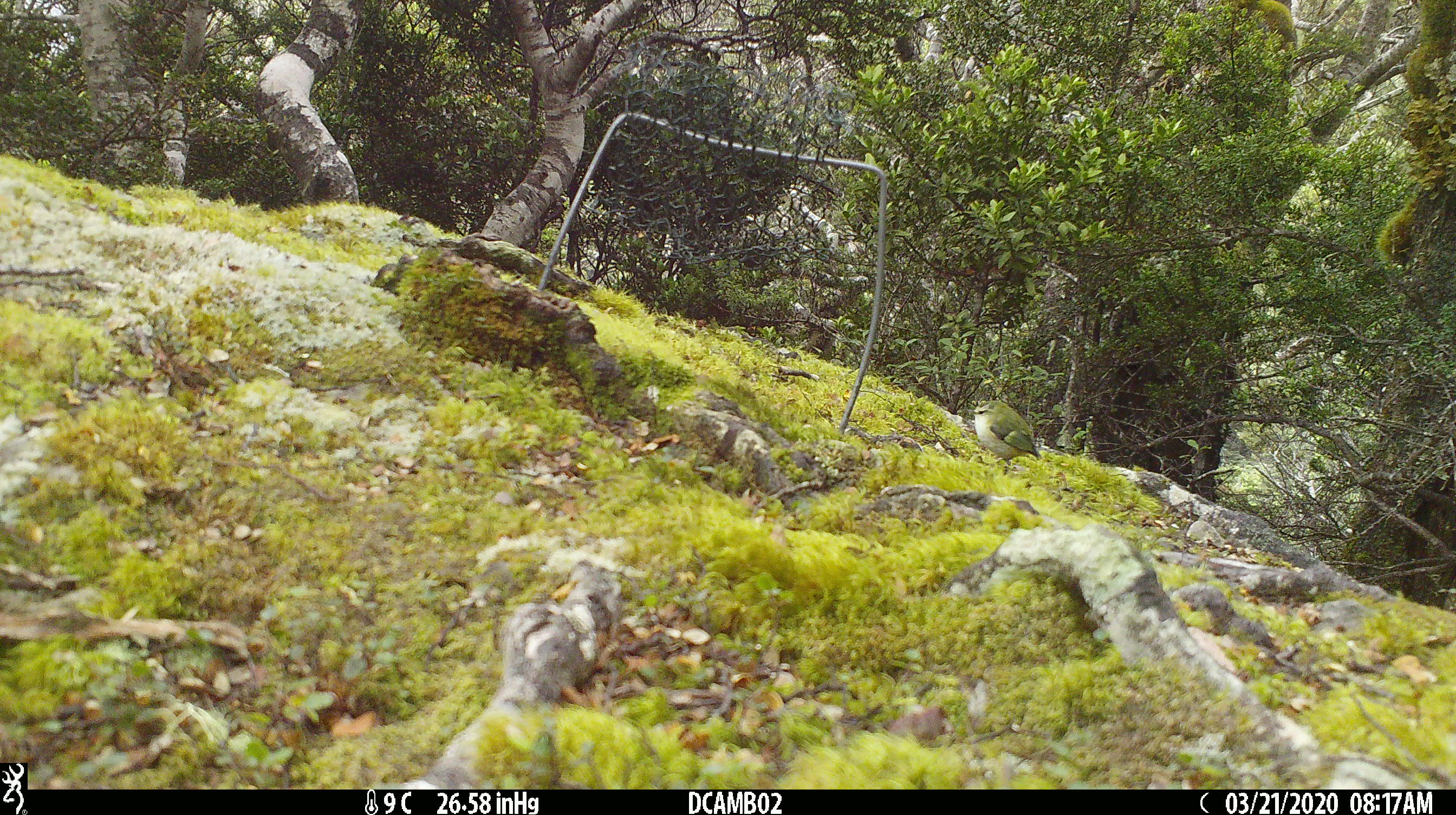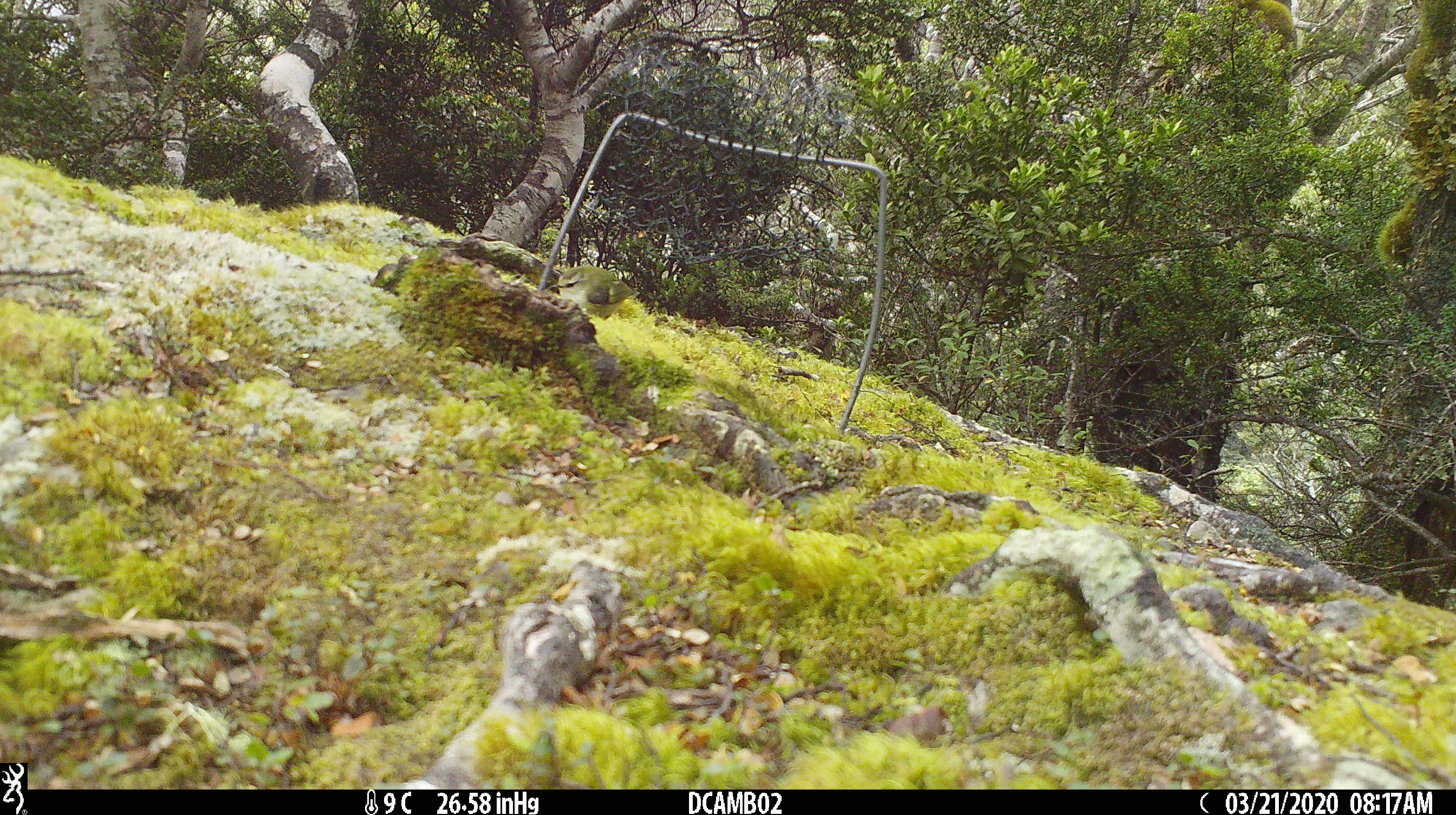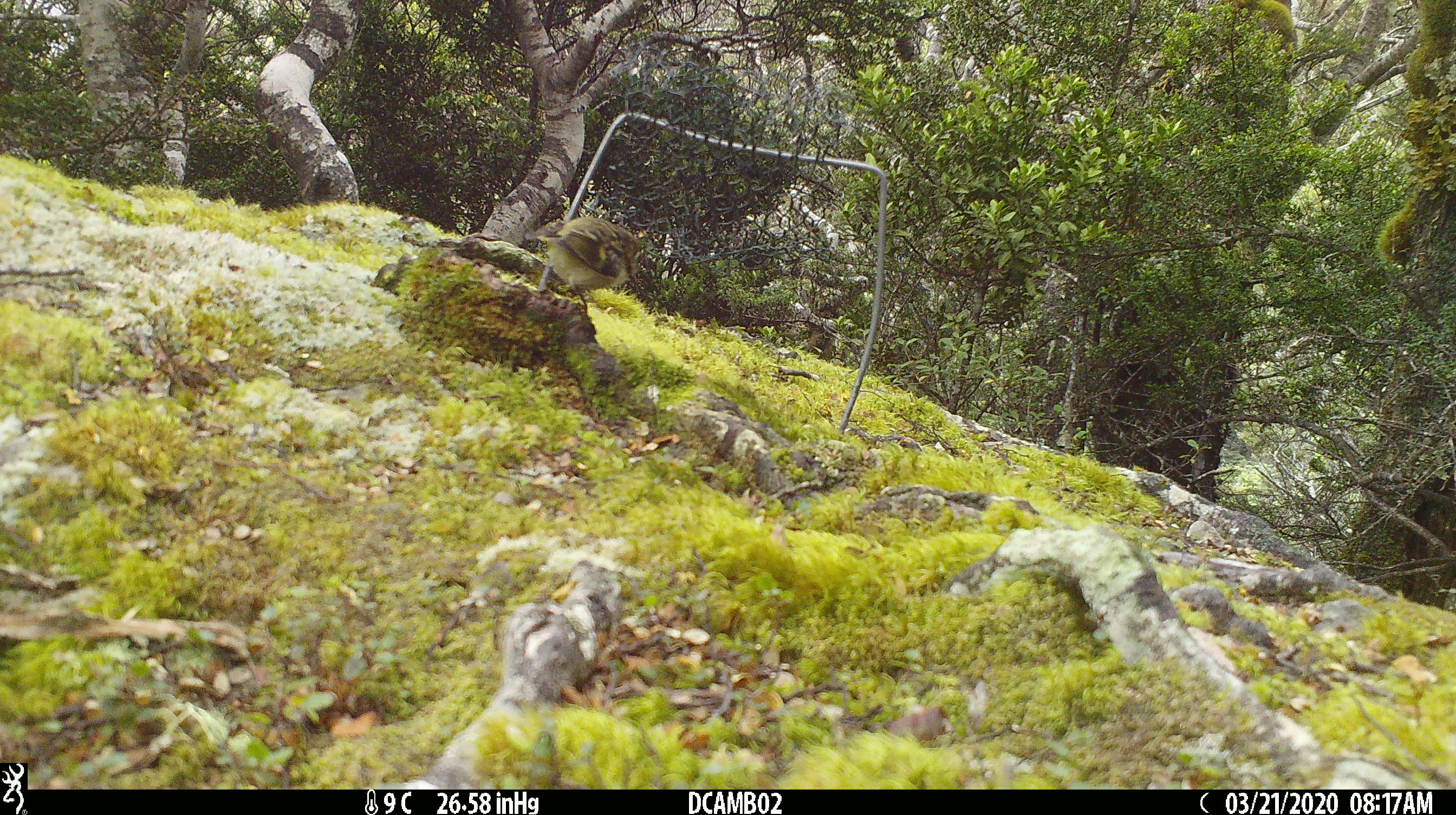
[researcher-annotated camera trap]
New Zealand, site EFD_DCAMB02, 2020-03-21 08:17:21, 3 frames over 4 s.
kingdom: Animalia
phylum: Chordata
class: Aves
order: Passeriformes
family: Acanthisittidae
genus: Acanthisitta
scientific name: Acanthisitta chloris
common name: rifleman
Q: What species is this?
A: Rifleman (Acanthisitta chloris).